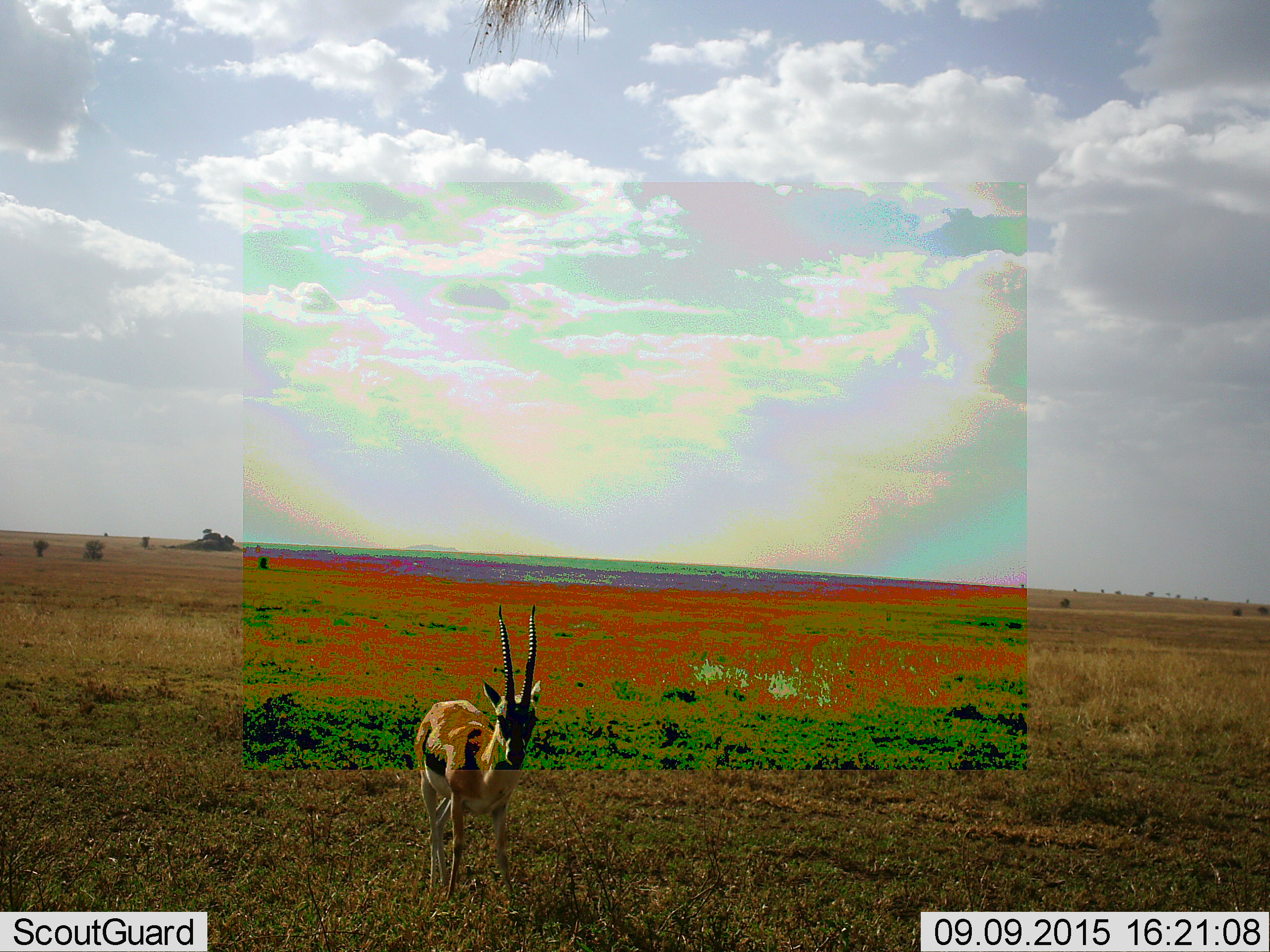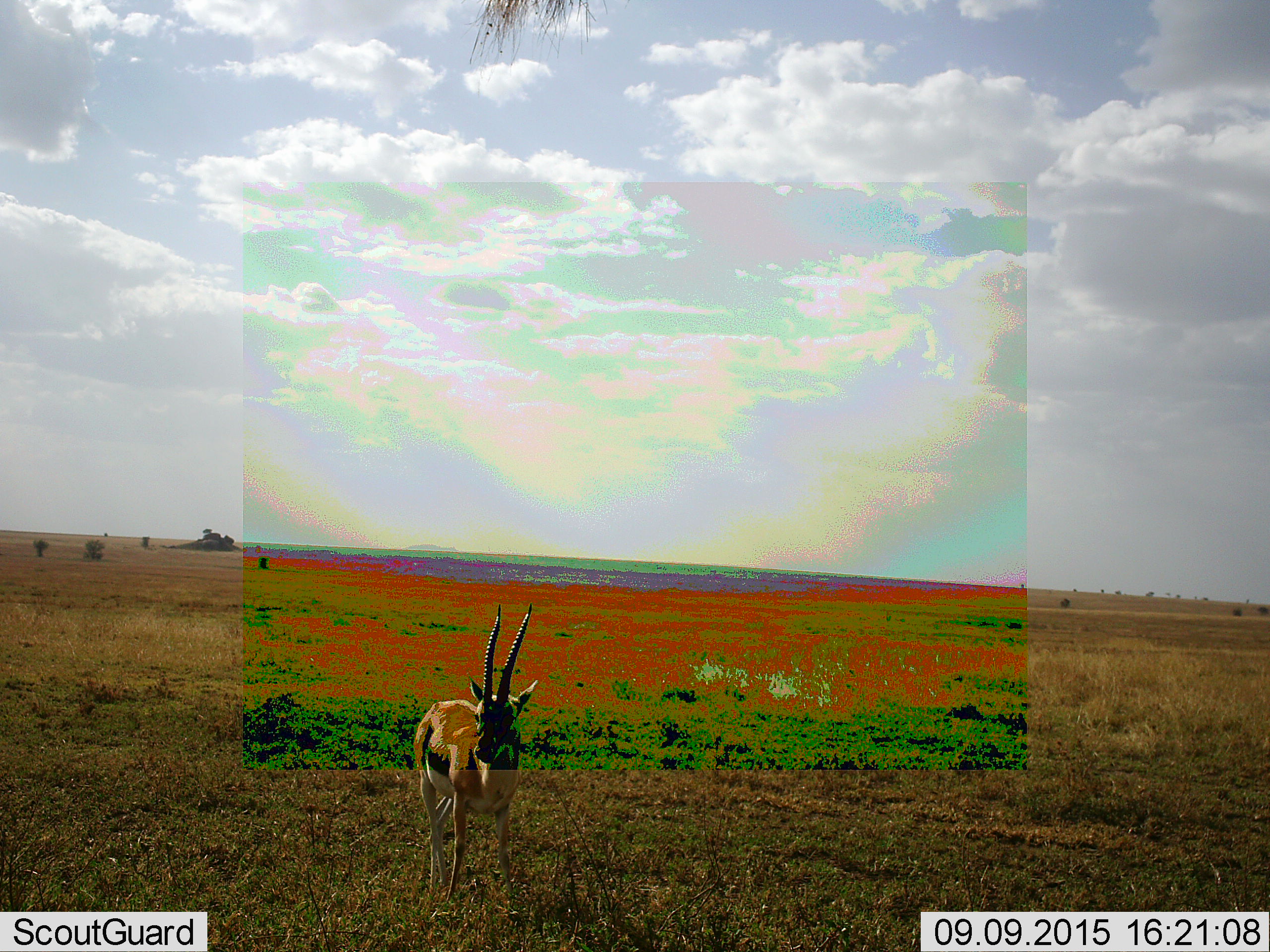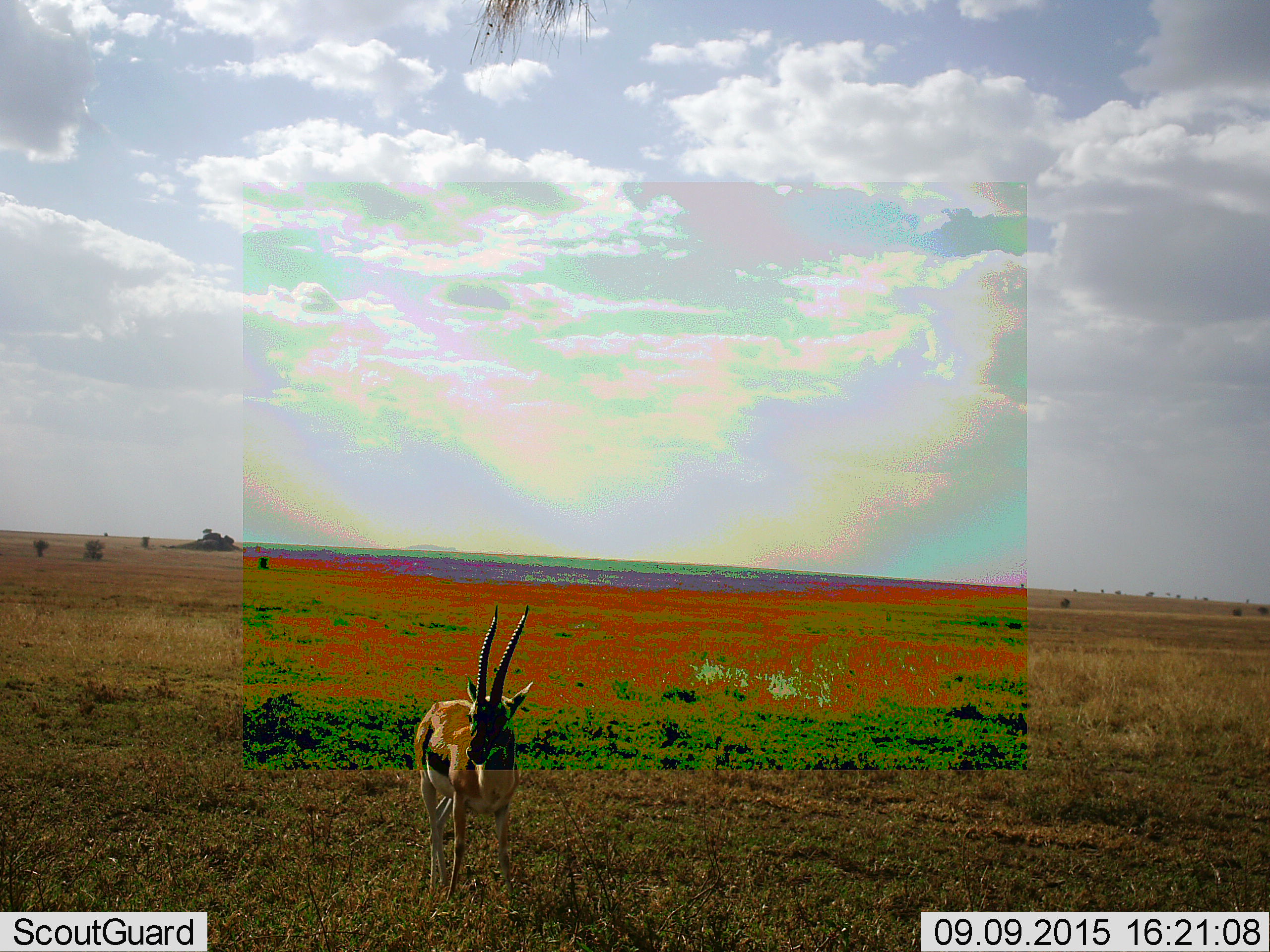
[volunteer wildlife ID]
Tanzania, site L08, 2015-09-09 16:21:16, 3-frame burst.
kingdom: Animalia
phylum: Chordata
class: Mammalia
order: Artiodactyla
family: Bovidae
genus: Eudorcas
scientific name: Eudorcas thomsonii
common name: thomson's gazelle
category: gazellethomsons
Gazellethomsons (thomson's gazelle) (Eudorcas thomsonii), count 1. Behavior (volunteer vote fractions): standing 70%, resting 10%, moving 10%, interacting 10%. Young present (vote fraction): 0%. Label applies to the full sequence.